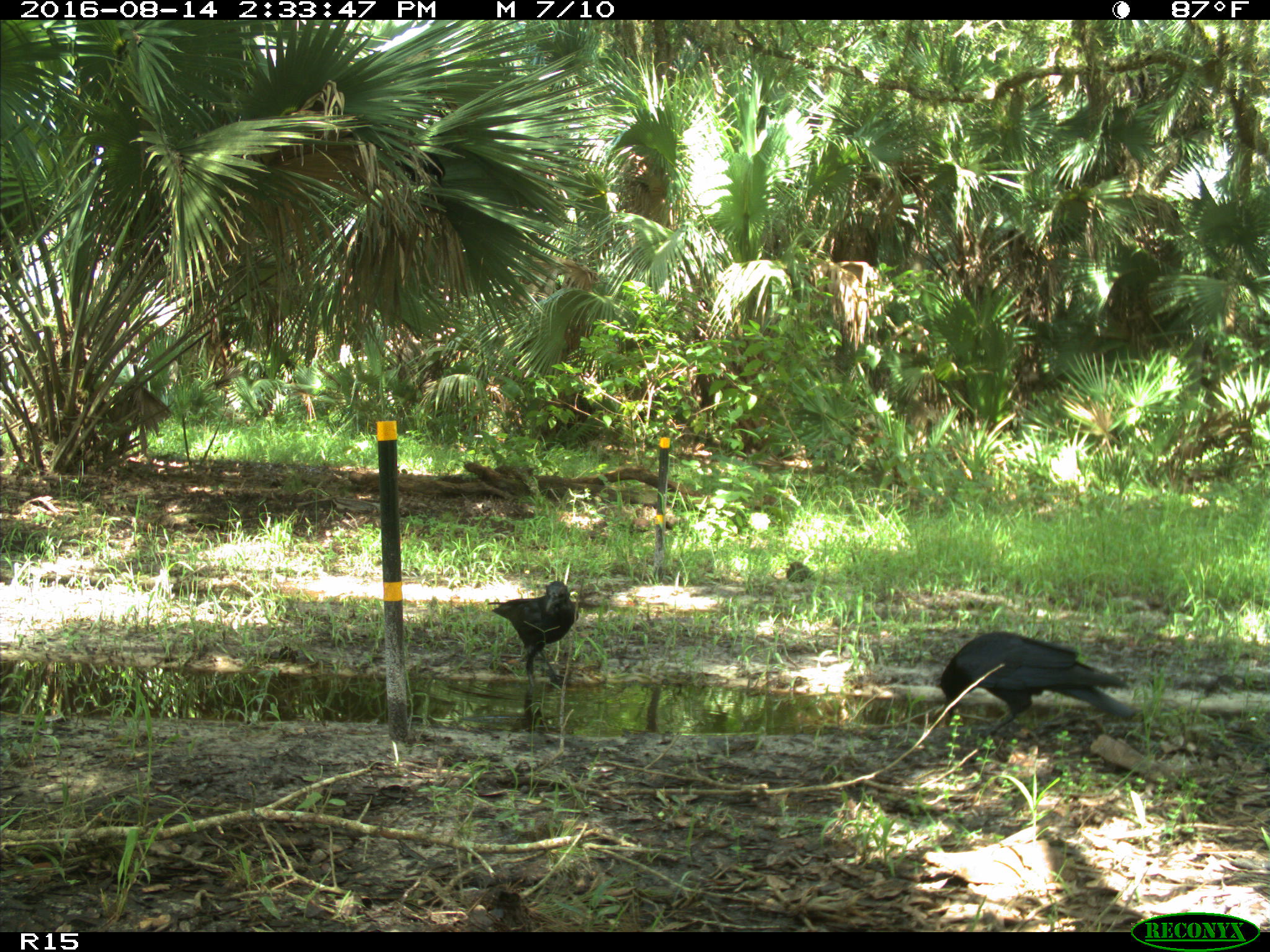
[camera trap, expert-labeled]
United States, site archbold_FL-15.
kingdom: Animalia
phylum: Chordata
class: Aves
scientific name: Aves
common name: birds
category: unidentified bird